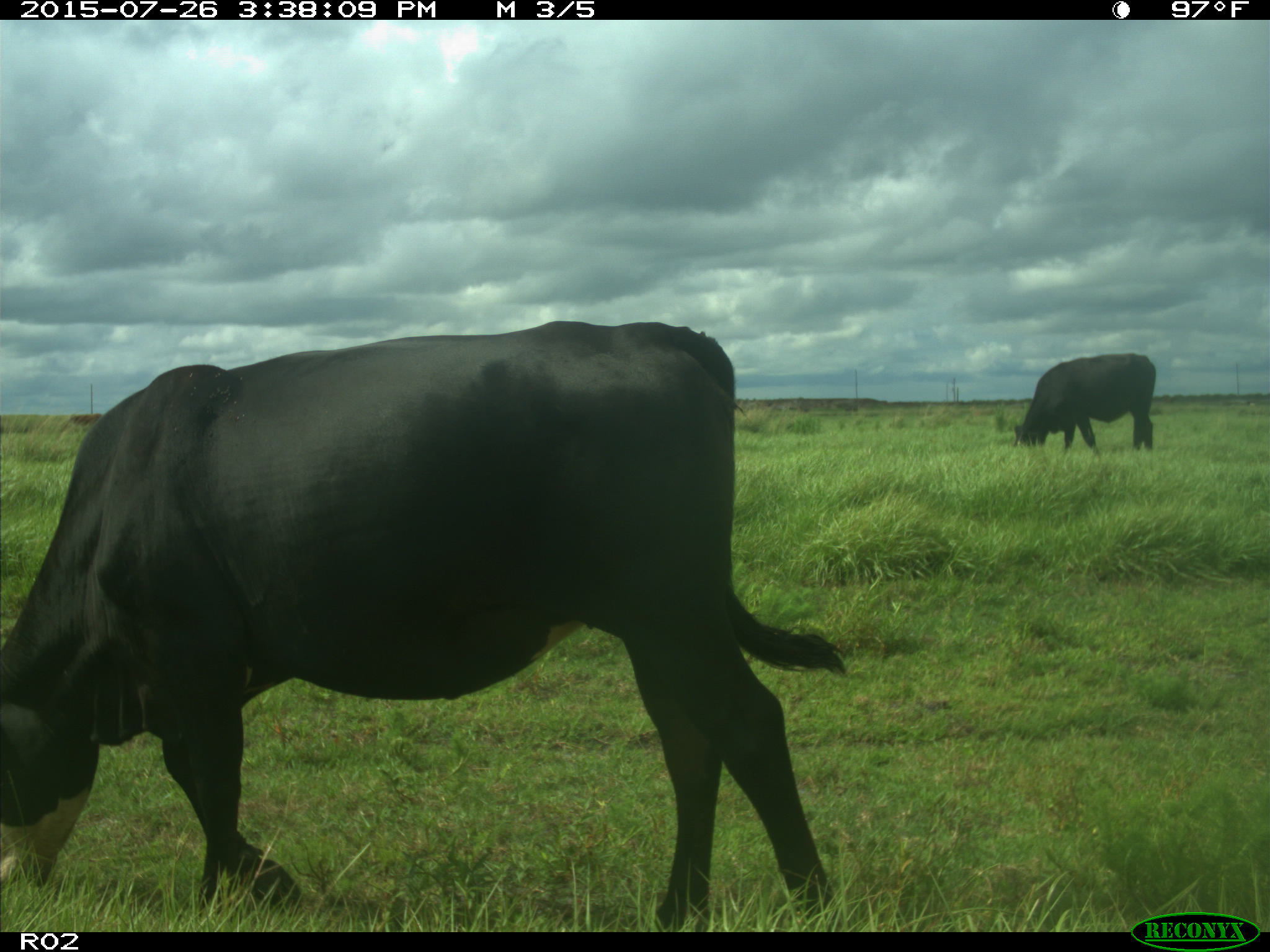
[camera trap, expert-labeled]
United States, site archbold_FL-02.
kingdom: Animalia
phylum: Chordata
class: Mammalia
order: Artiodactyla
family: Bovidae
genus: Bos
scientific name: Bos taurus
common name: domestic cow